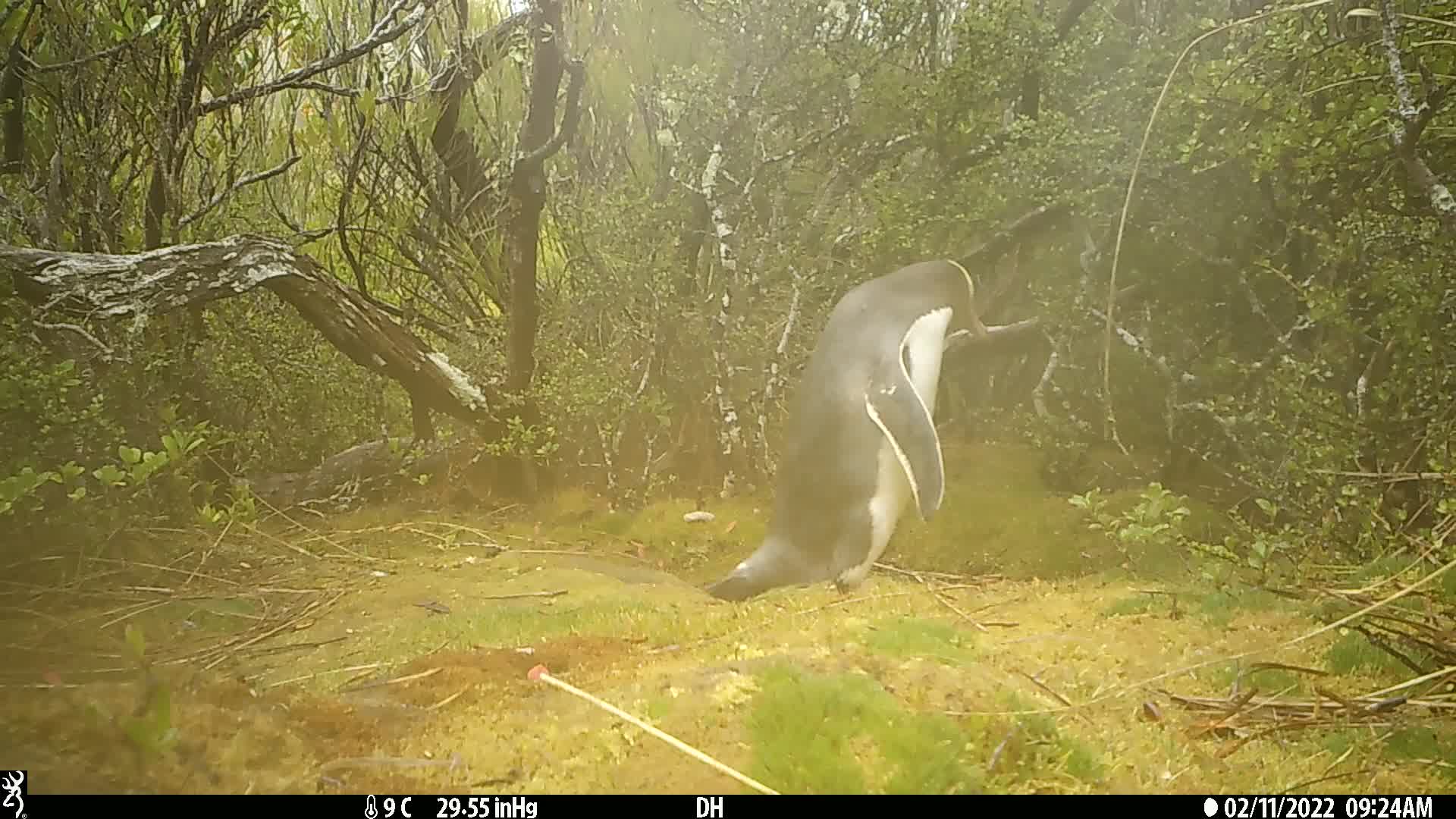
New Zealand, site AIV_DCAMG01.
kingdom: Animalia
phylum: Chordata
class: Aves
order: Sphenisciformes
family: Spheniscidae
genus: Megadyptes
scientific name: Megadyptes antipodes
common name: yellow-eyed penguin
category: yellow eyed penguin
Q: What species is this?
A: Yellow eyed penguin (yellow-eyed penguin) (Megadyptes antipodes).